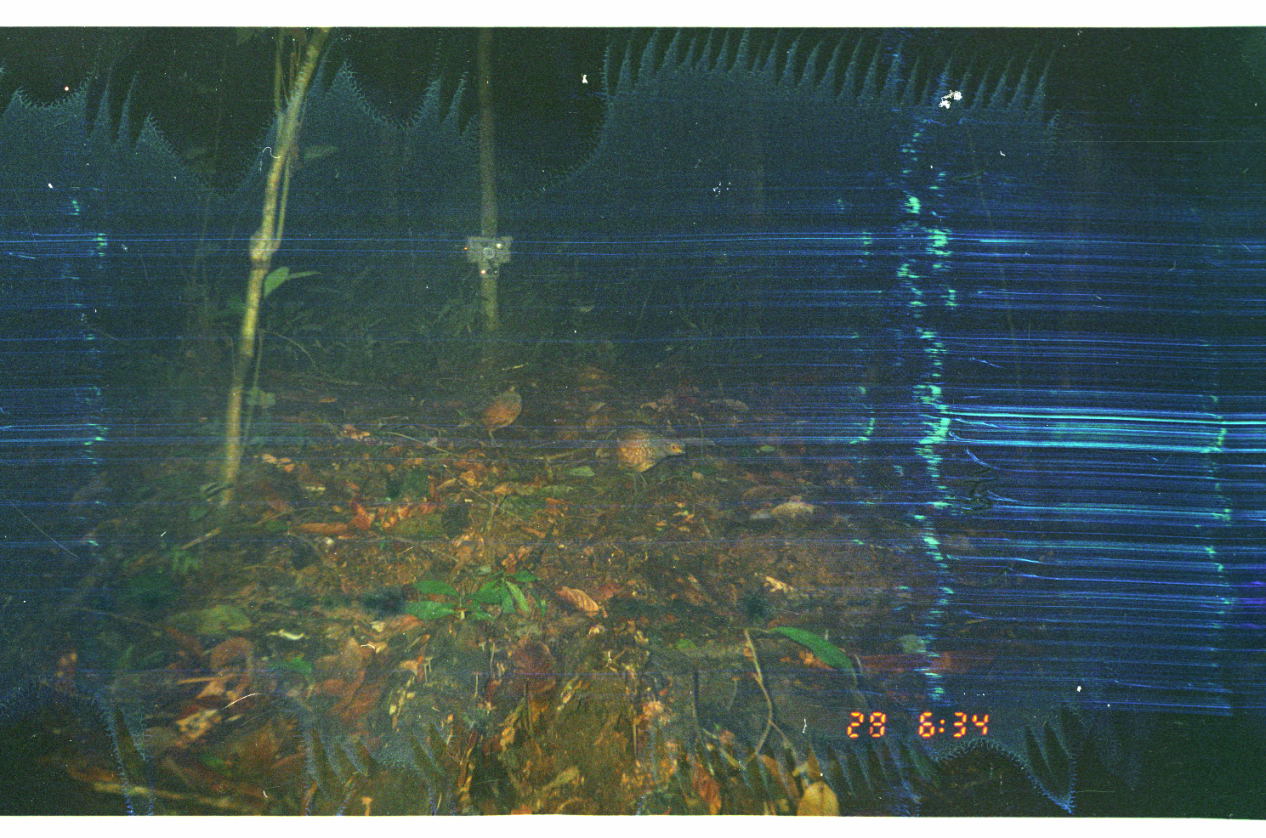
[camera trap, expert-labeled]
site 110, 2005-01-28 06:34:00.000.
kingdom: Animalia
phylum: Chordata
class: Aves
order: Galliformes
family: Odontophoridae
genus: Odontophorus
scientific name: Odontophorus gujanensis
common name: marbled wood-quail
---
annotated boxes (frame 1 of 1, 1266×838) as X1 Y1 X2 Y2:
odontophorus gujanensis: 594 420 687 495; 474 382 524 448